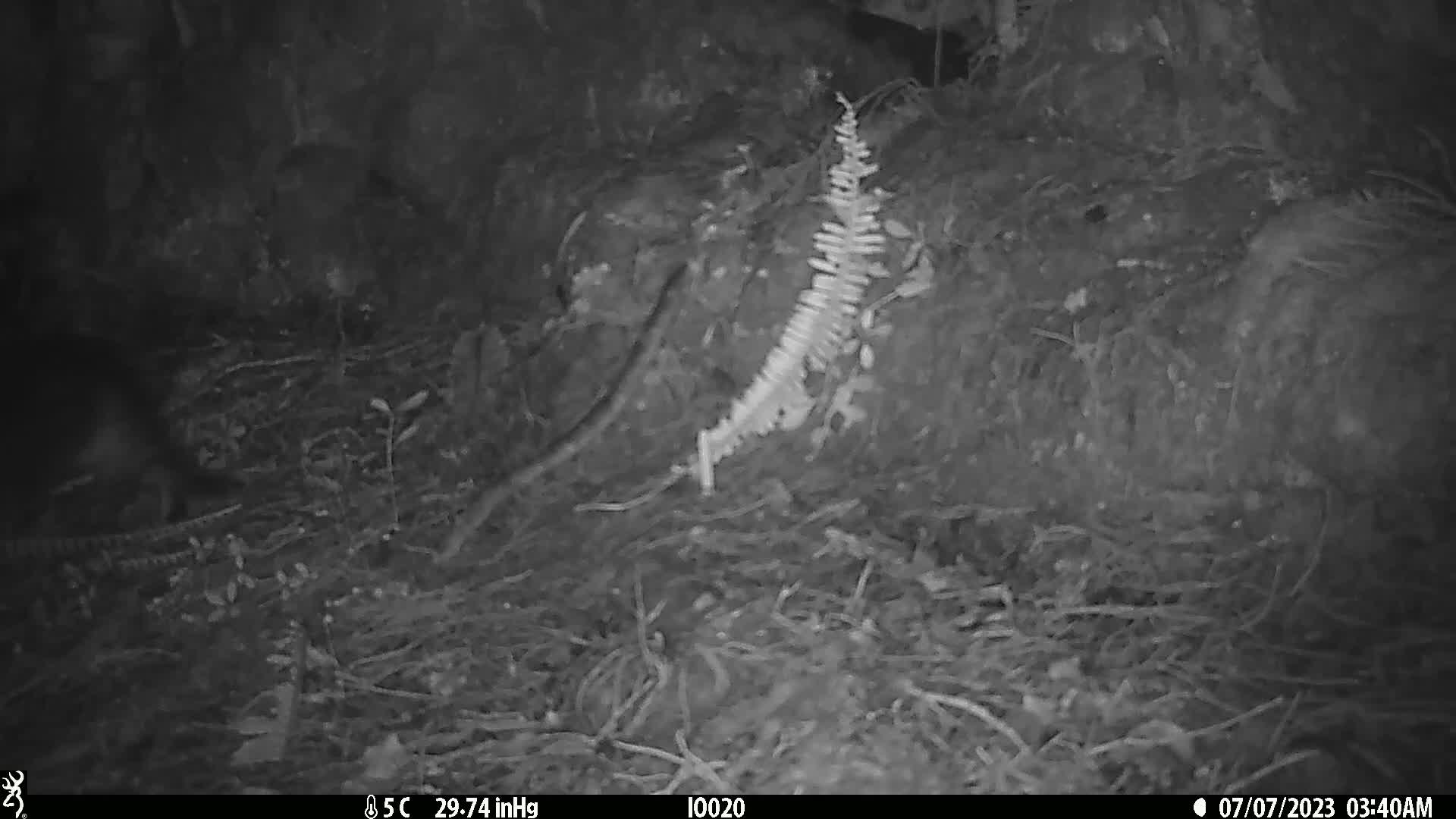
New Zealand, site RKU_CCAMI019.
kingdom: Animalia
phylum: Chordata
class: Mammalia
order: Carnivora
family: Felidae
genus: Felis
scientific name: Felis catus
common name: domestic cat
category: cat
Cat (domestic cat) (Felis catus).